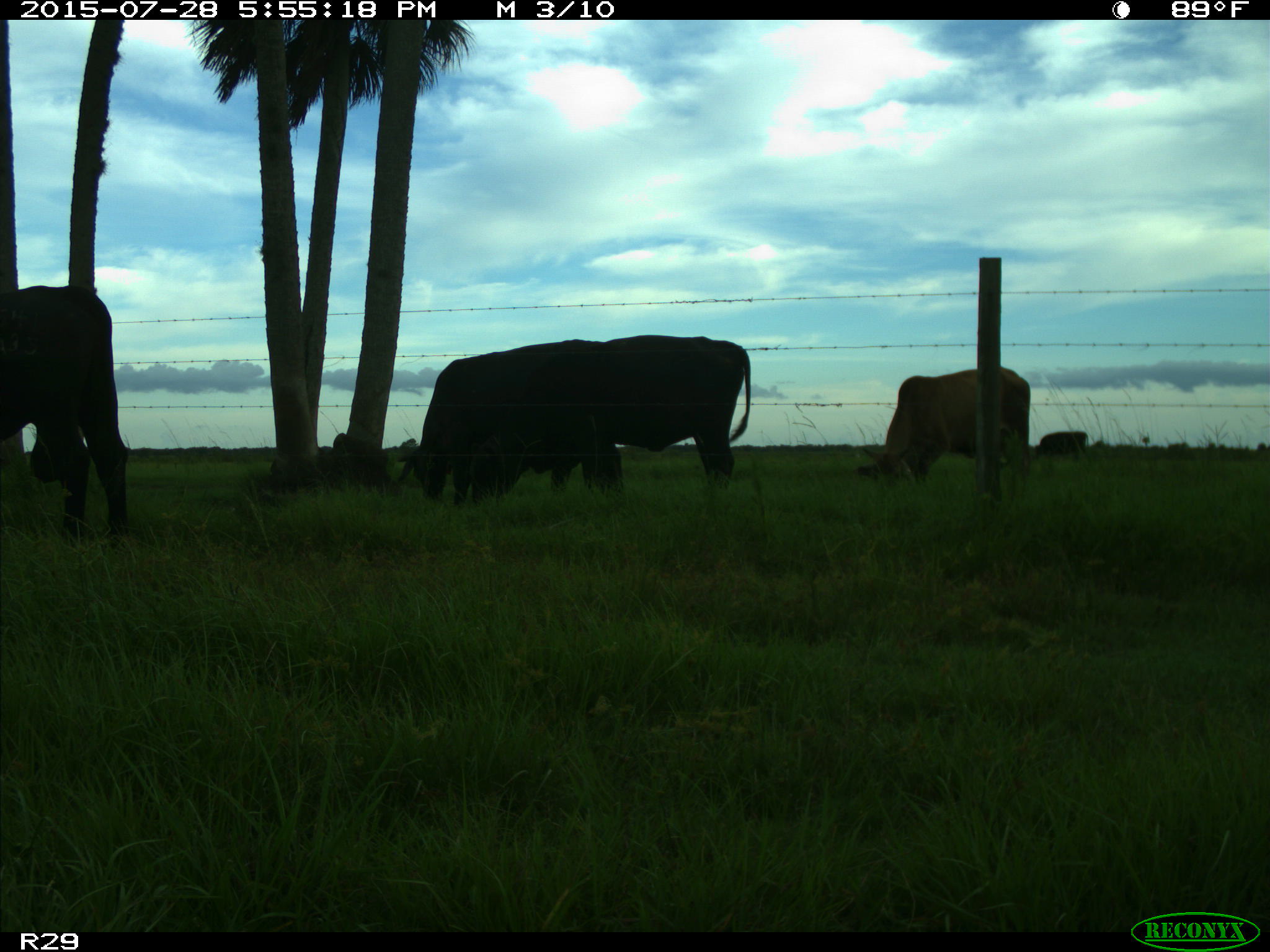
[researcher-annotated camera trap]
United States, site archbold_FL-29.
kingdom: Animalia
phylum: Chordata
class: Mammalia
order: Artiodactyla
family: Bovidae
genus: Bos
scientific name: Bos taurus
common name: domestic cow